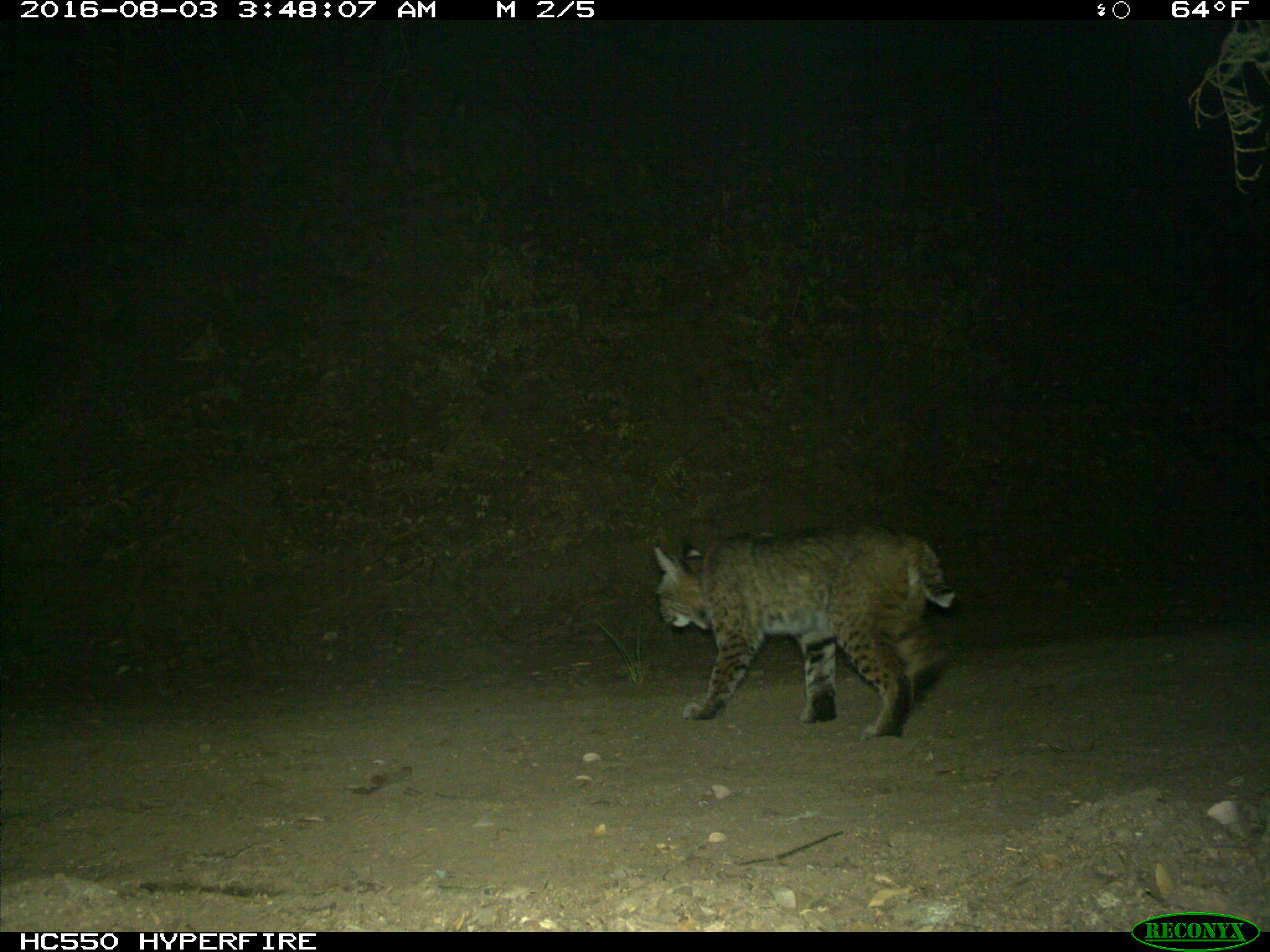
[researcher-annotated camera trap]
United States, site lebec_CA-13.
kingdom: Animalia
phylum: Chordata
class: Mammalia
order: Carnivora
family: Felidae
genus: Lynx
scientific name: Lynx rufus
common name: bobcat